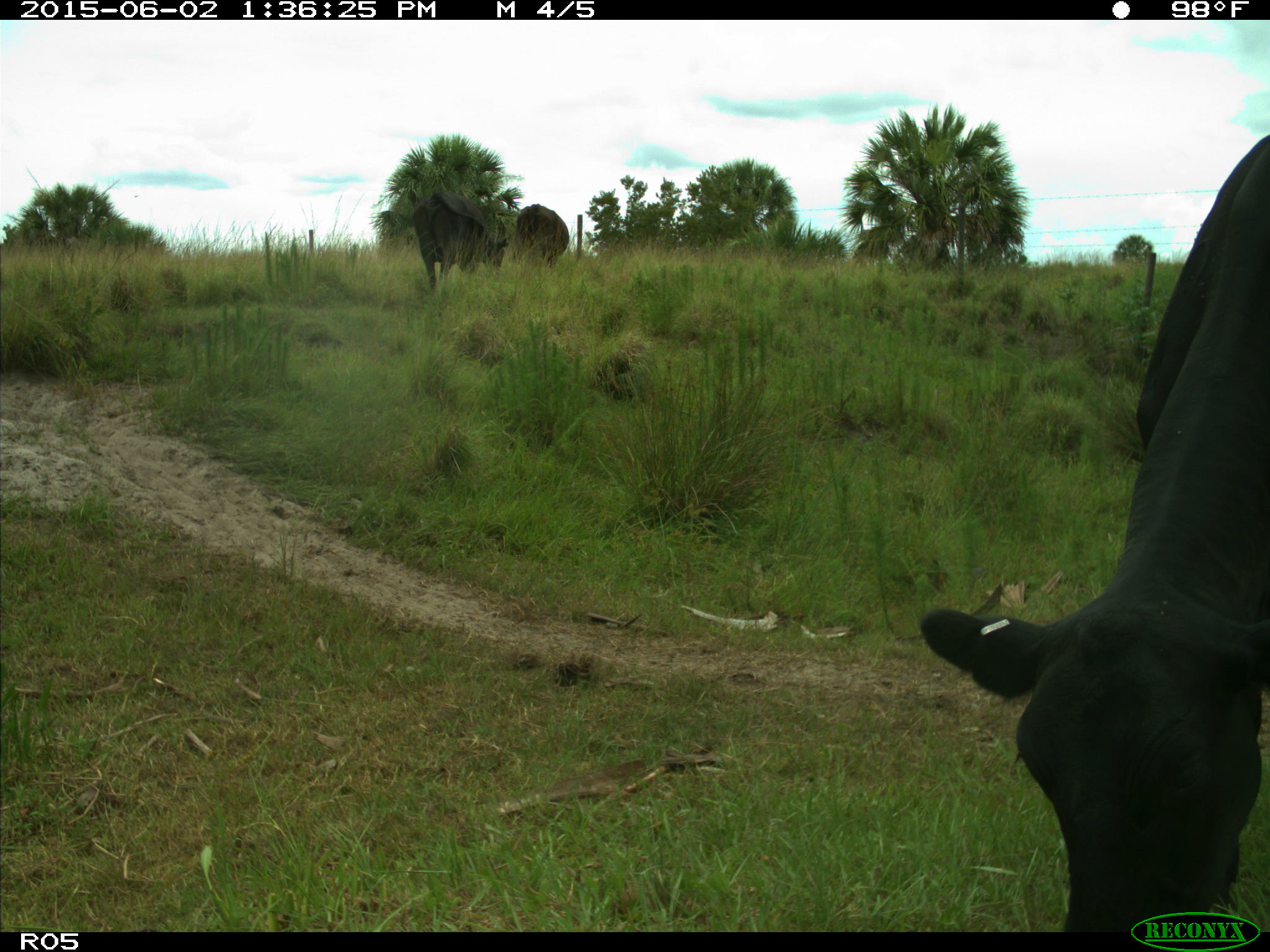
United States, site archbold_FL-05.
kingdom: Animalia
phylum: Chordata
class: Mammalia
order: Artiodactyla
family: Bovidae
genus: Bos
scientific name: Bos taurus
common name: domestic cow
Bos taurus (domestic cow).